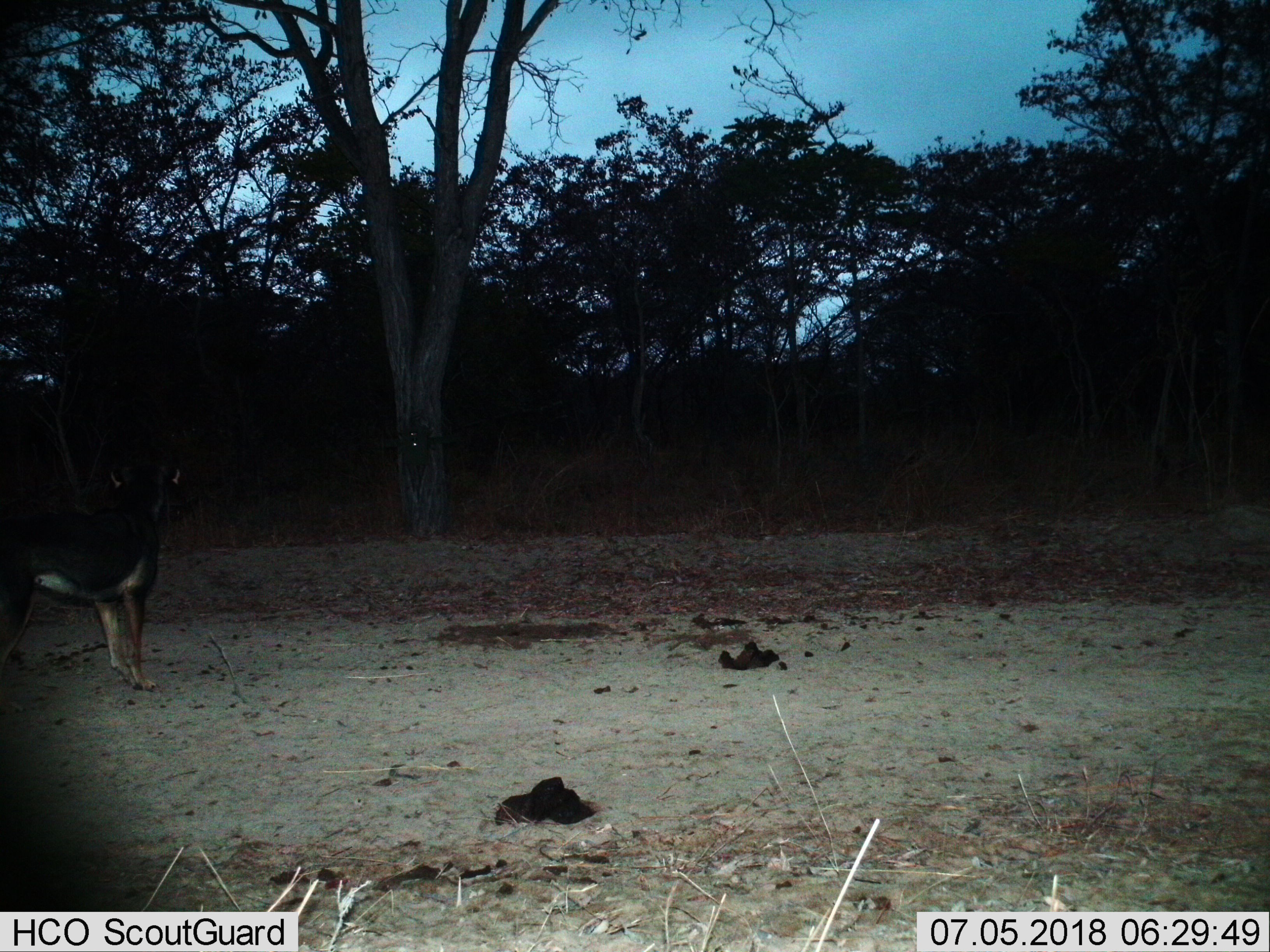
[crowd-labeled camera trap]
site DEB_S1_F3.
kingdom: Animalia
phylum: Chordata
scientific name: Vertebrata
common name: domestic animal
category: domesticanimal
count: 1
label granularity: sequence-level